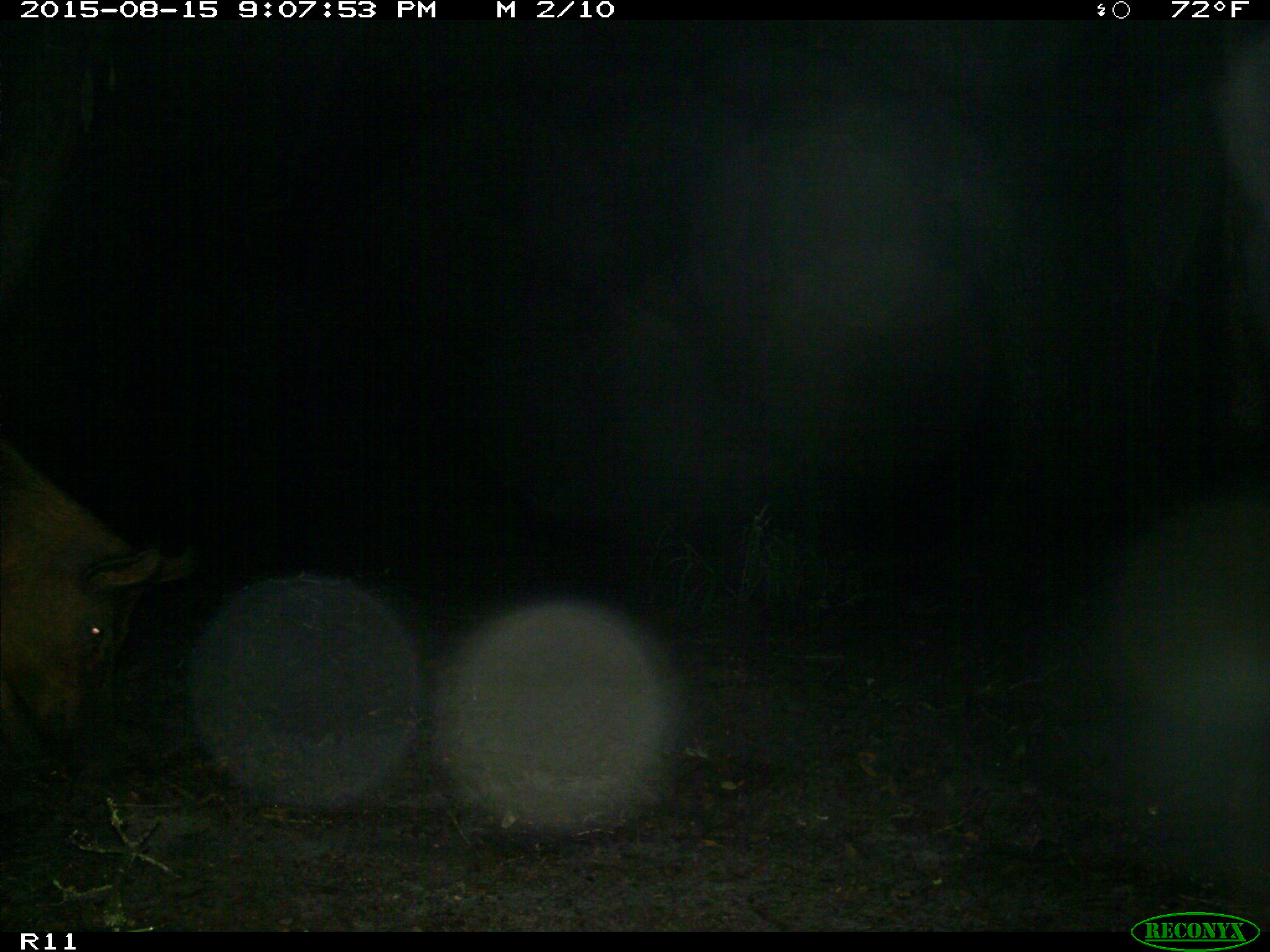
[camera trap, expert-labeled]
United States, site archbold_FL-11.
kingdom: Animalia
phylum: Chordata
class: Mammalia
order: Artiodactyla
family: Suidae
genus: Sus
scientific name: Sus scrofa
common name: wild boar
Sus scrofa (wild boar).